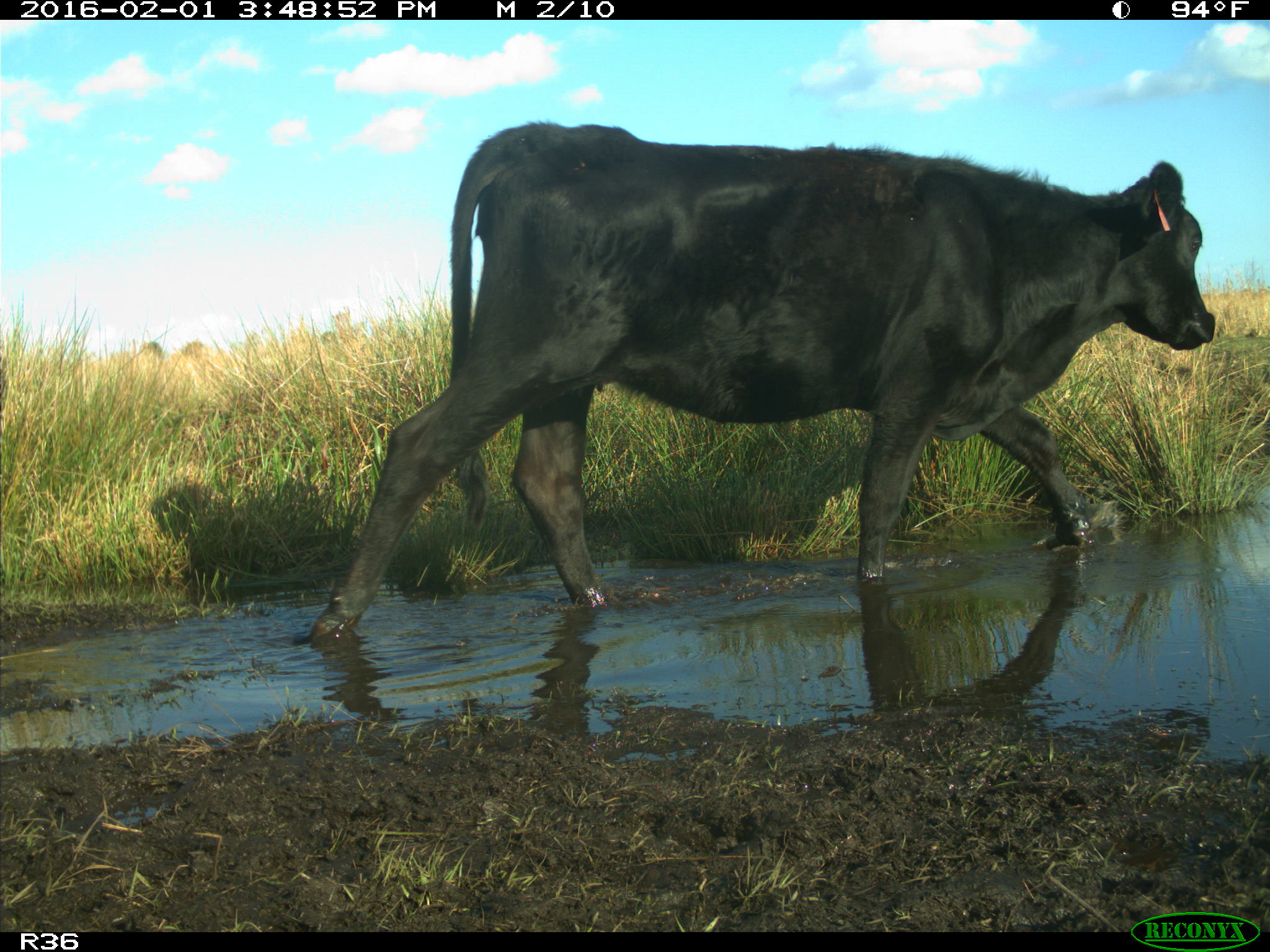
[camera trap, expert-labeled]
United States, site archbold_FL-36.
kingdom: Animalia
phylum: Chordata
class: Mammalia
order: Artiodactyla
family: Bovidae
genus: Bos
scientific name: Bos taurus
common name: domestic cow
Bos taurus (domestic cow).